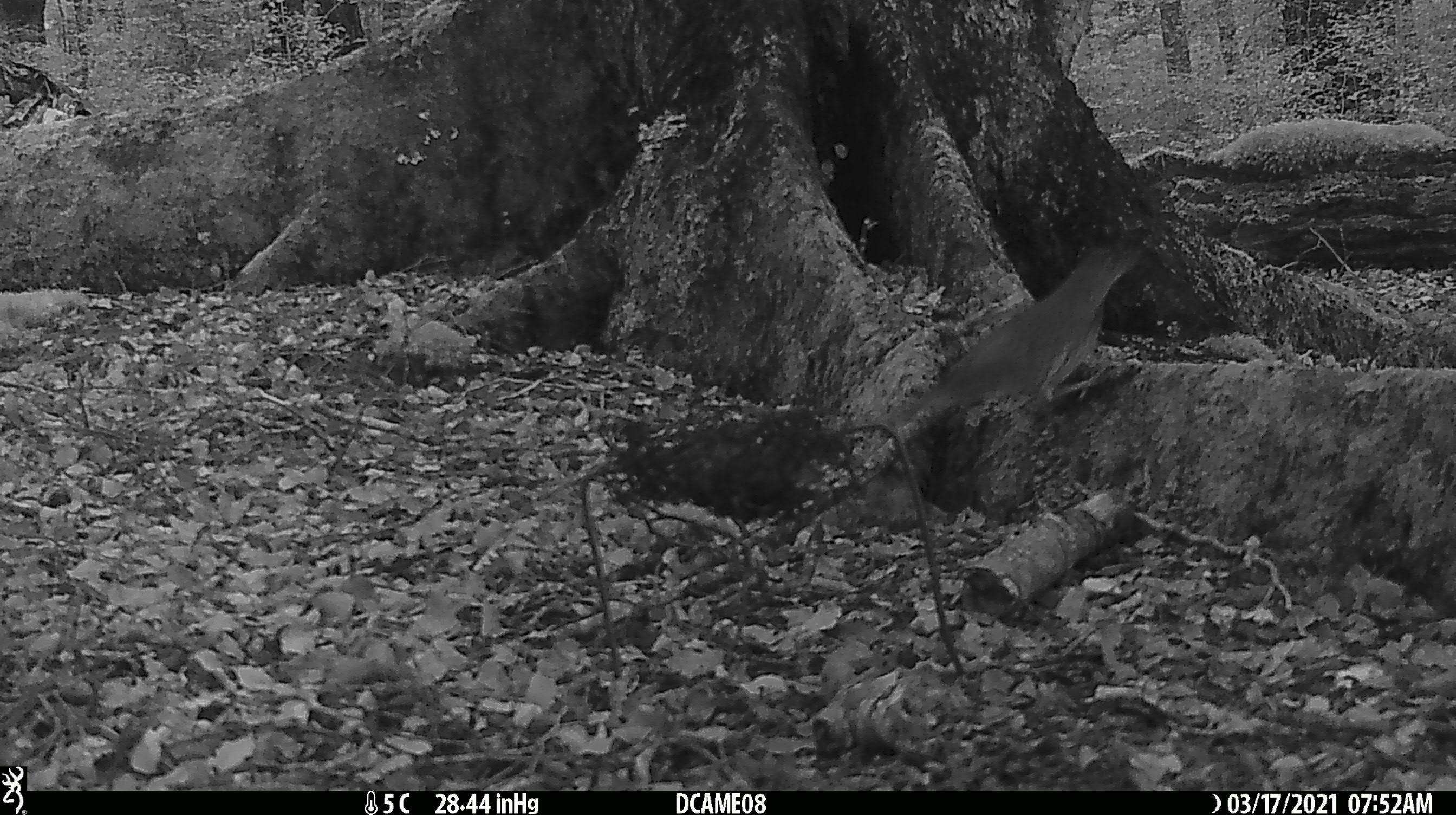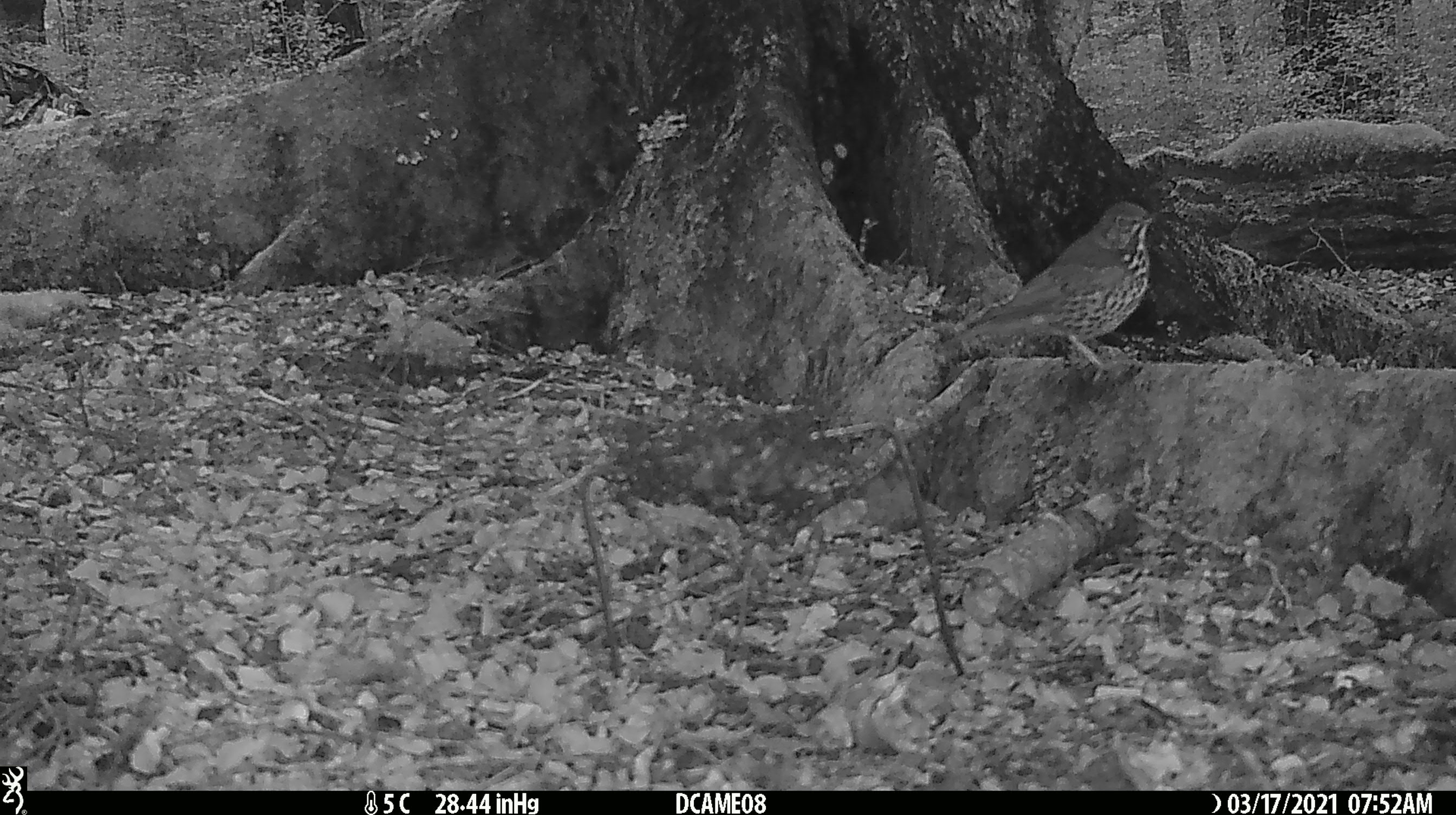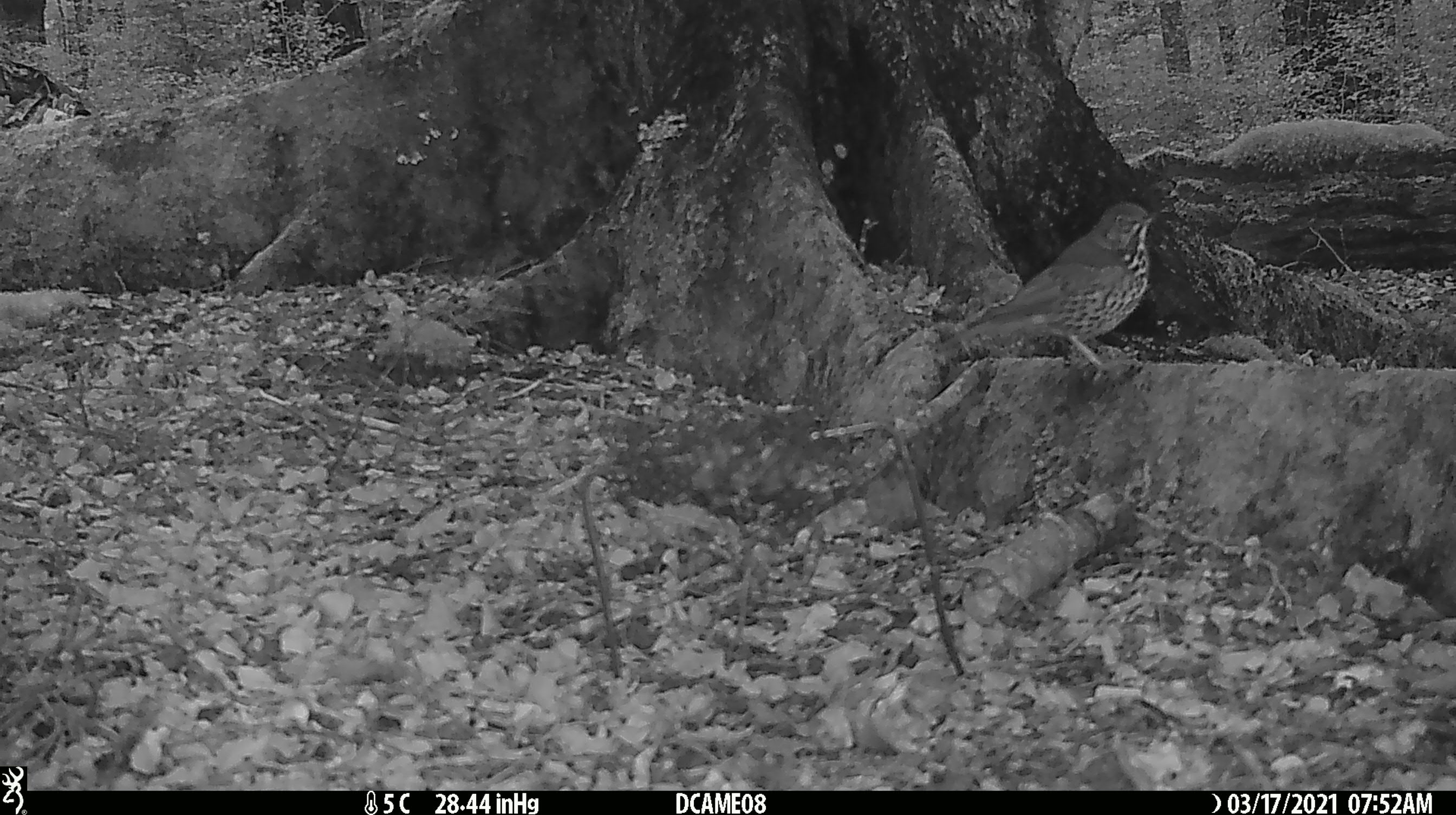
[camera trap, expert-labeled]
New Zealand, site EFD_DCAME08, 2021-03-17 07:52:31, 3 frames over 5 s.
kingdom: Animalia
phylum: Chordata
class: Aves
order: Passeriformes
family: Turdidae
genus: Turdus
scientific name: Turdus philomelos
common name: song thrush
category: thrush